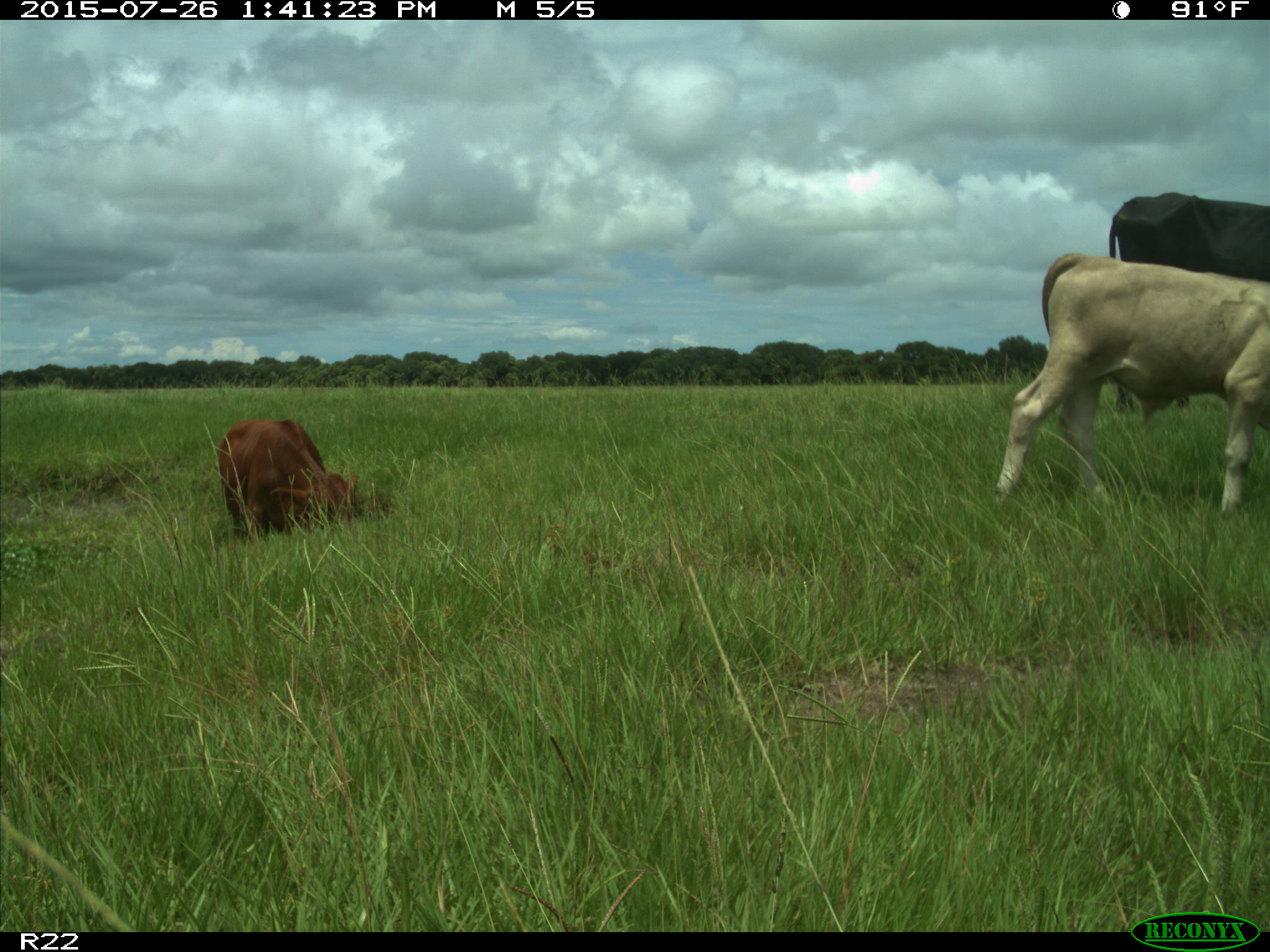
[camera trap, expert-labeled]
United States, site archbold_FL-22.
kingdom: Animalia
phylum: Chordata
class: Mammalia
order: Artiodactyla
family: Bovidae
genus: Bos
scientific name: Bos taurus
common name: domestic cow